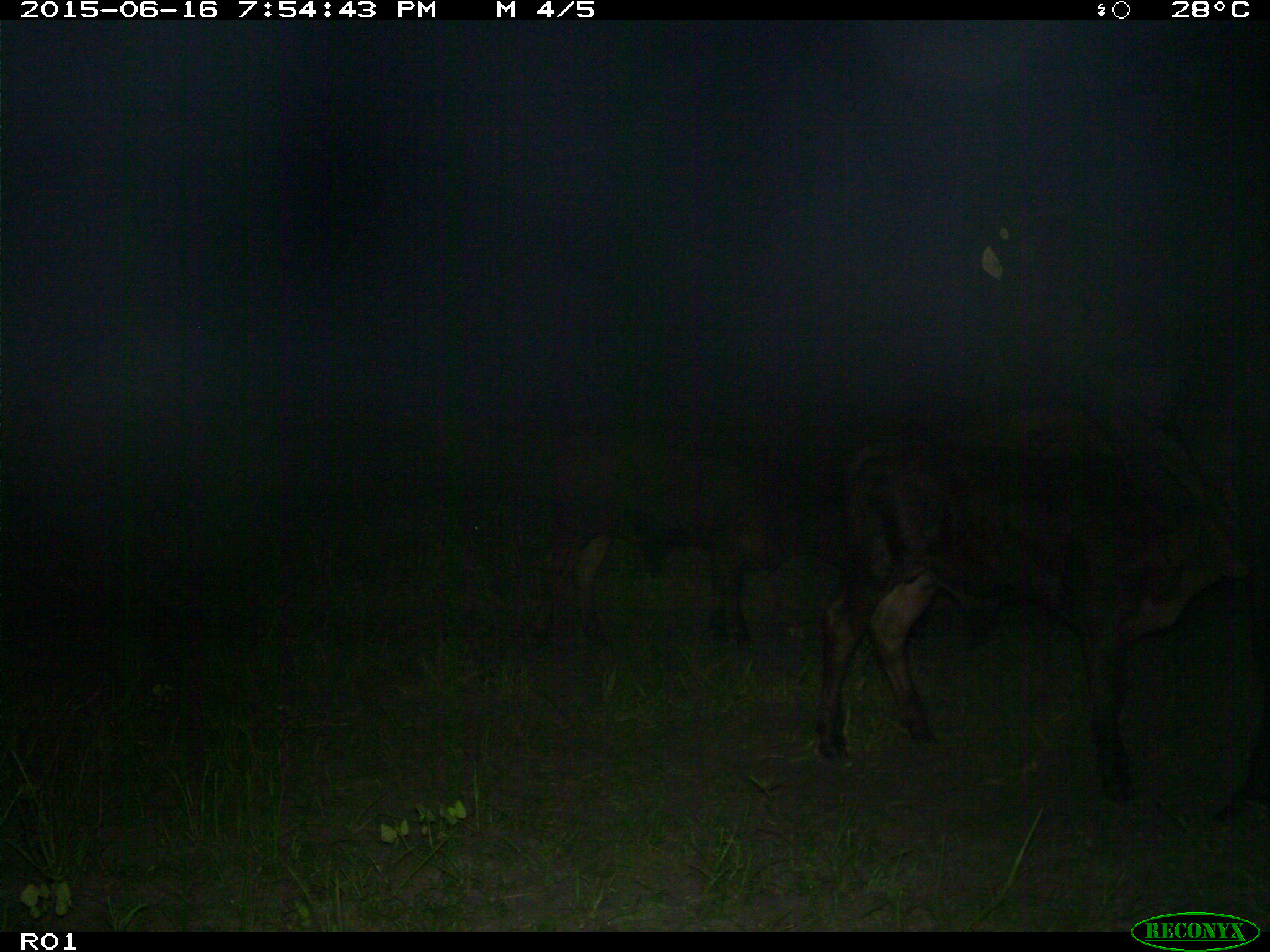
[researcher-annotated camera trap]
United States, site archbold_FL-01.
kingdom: Animalia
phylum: Chordata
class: Mammalia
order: Artiodactyla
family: Bovidae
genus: Bos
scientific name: Bos taurus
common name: domestic cow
Bos taurus (domestic cow).